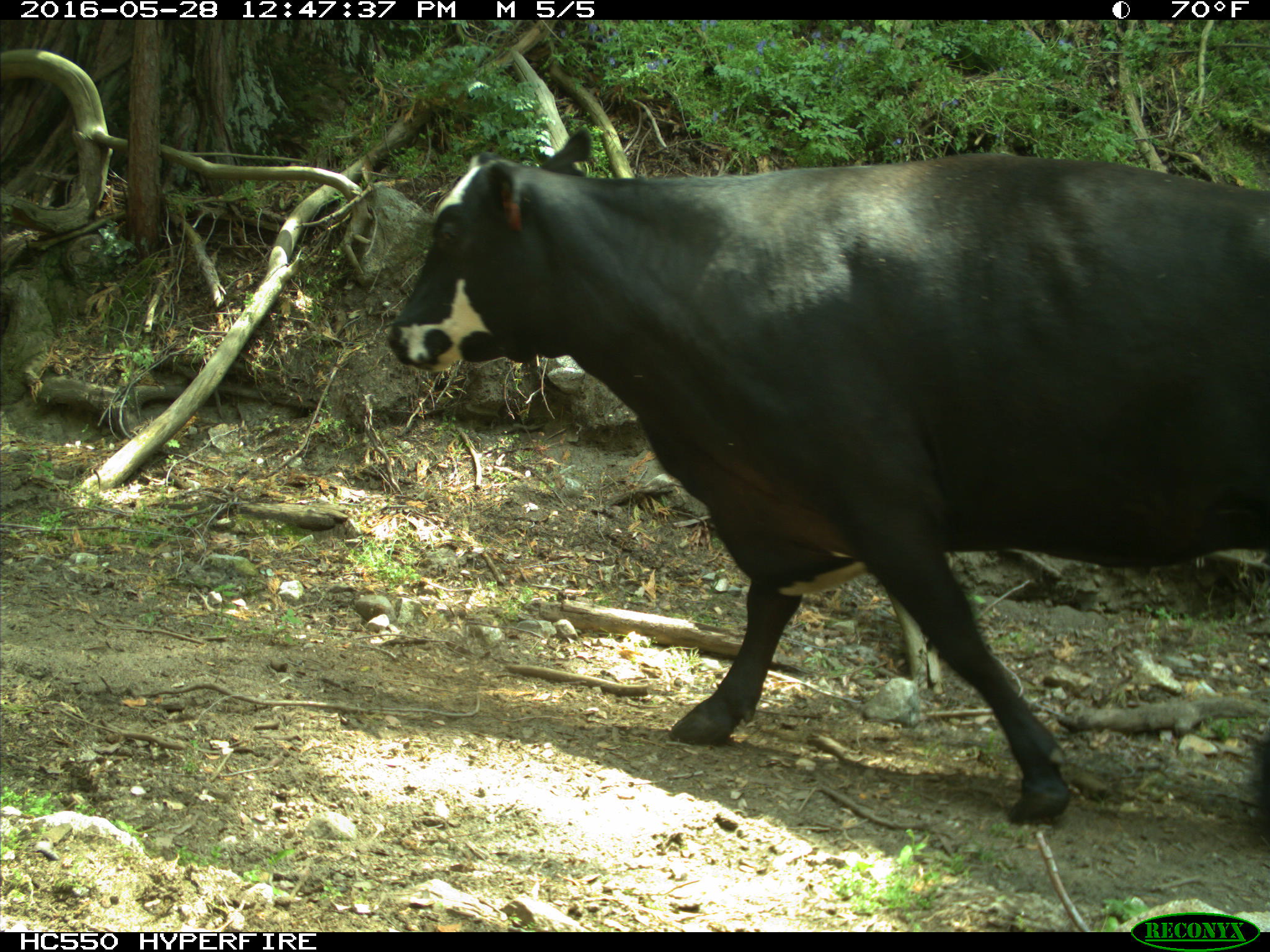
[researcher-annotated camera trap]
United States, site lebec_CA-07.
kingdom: Animalia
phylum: Chordata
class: Mammalia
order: Artiodactyla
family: Bovidae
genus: Bos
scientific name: Bos taurus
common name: domestic cow